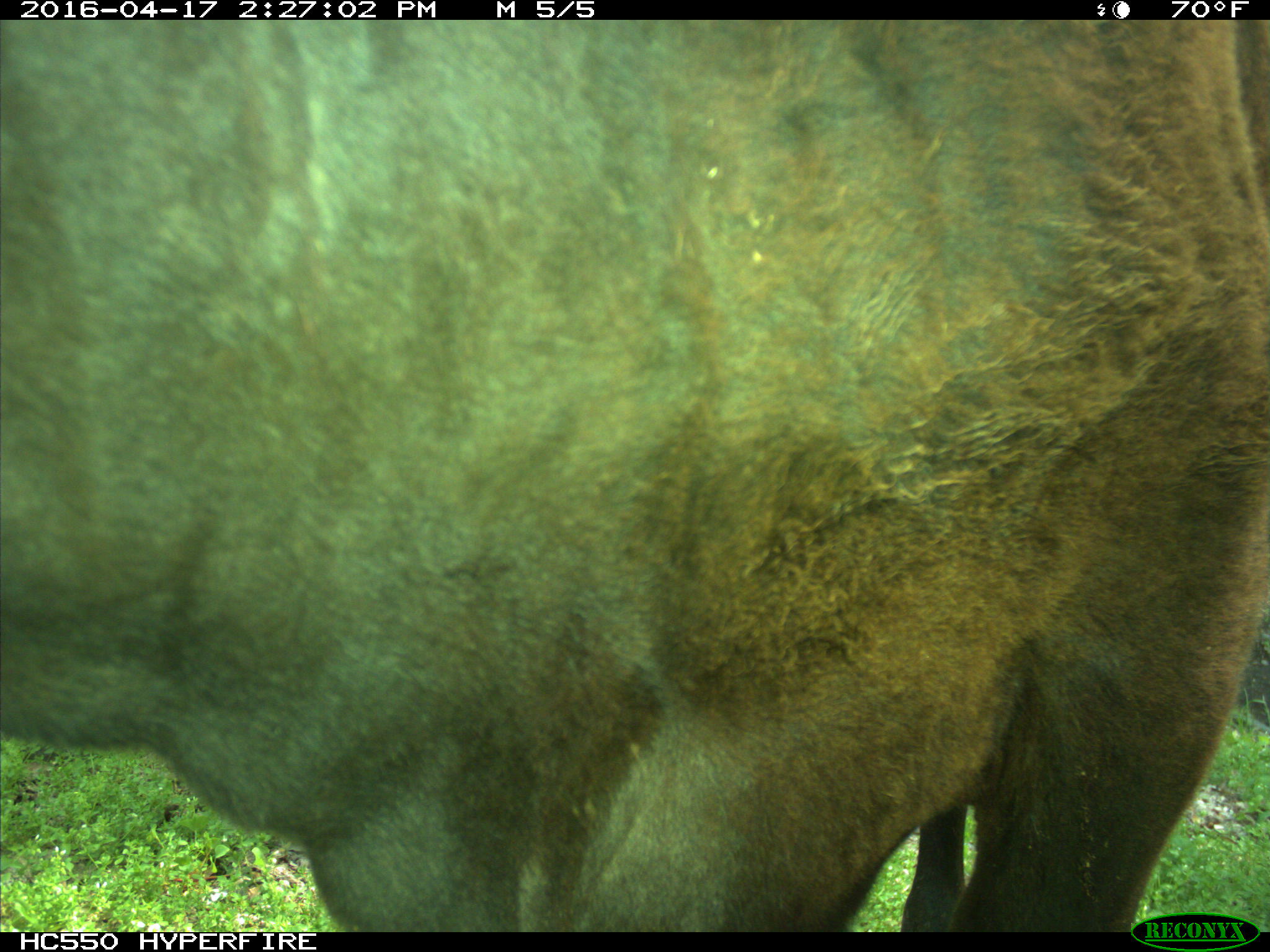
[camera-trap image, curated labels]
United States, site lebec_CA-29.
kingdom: Animalia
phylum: Chordata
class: Mammalia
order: Artiodactyla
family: Bovidae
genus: Bos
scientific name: Bos taurus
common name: domestic cow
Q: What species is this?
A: Bos taurus (domestic cow).